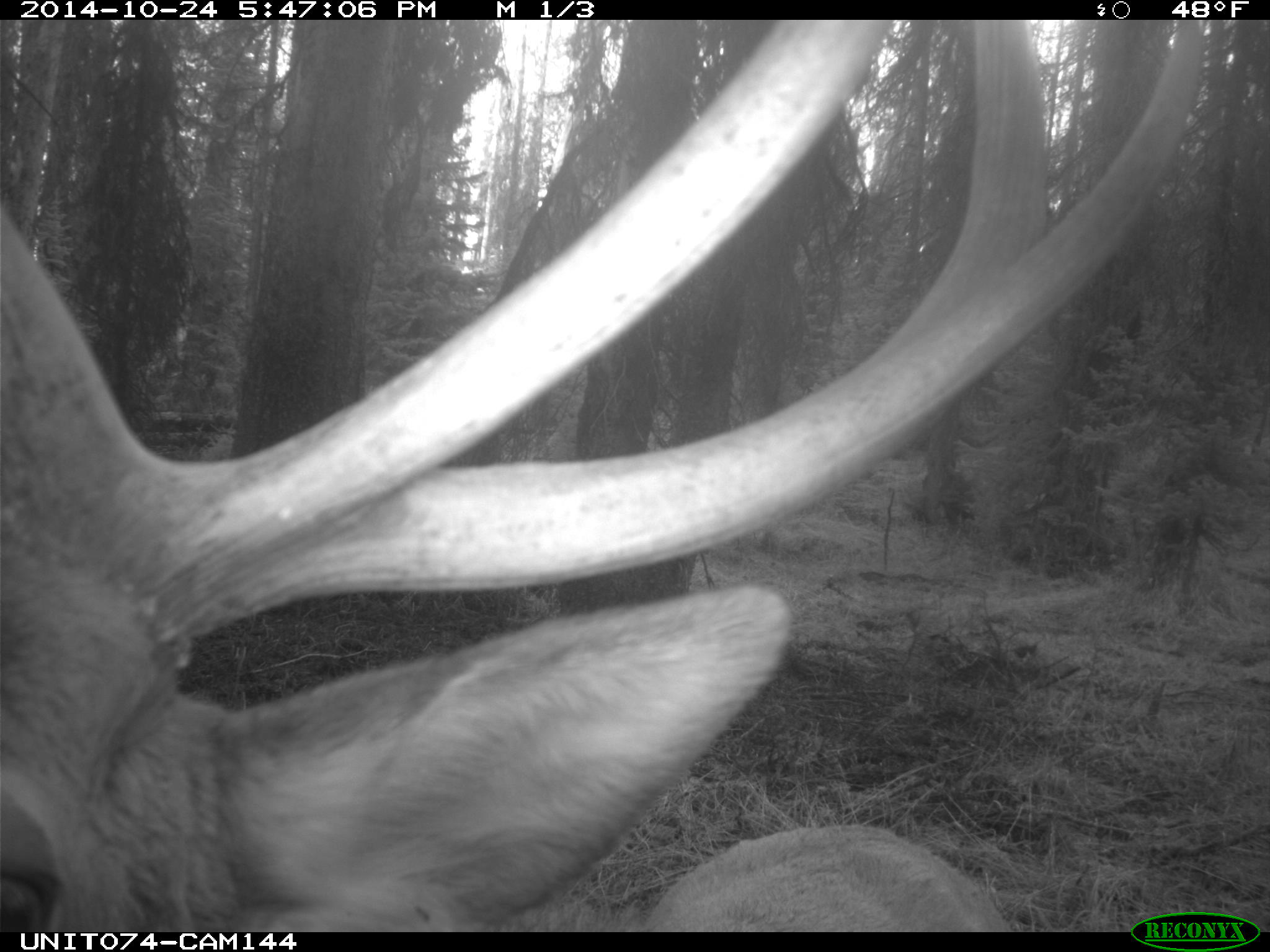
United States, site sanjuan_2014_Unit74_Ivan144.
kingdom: Animalia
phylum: Chordata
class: Mammalia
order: Artiodactyla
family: Cervidae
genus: Cervus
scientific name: Cervus elaphus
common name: red deer